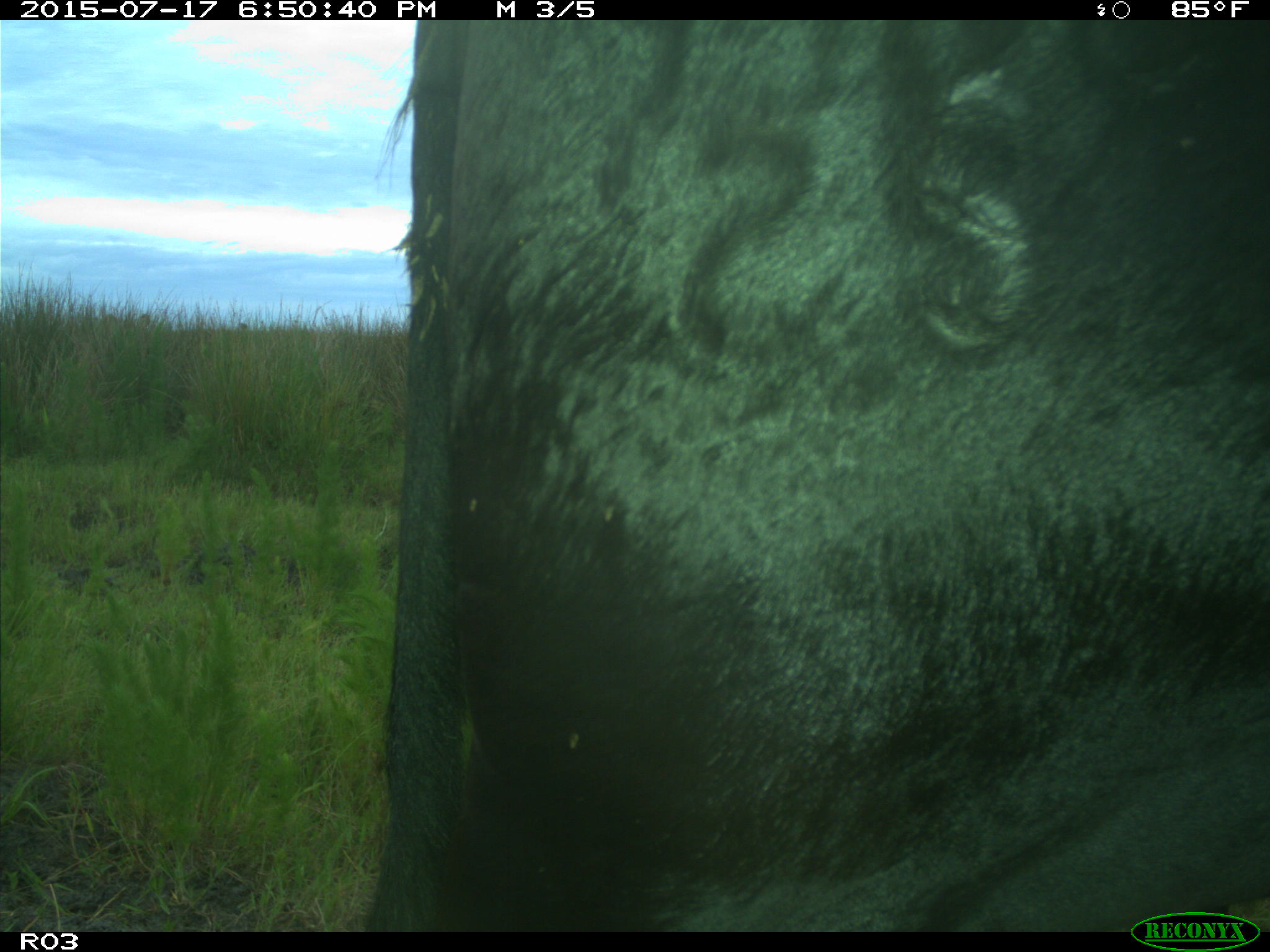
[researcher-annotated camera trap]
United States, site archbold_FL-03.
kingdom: Animalia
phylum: Chordata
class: Mammalia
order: Artiodactyla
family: Bovidae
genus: Bos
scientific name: Bos taurus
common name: domestic cow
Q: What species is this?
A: Bos taurus (domestic cow).